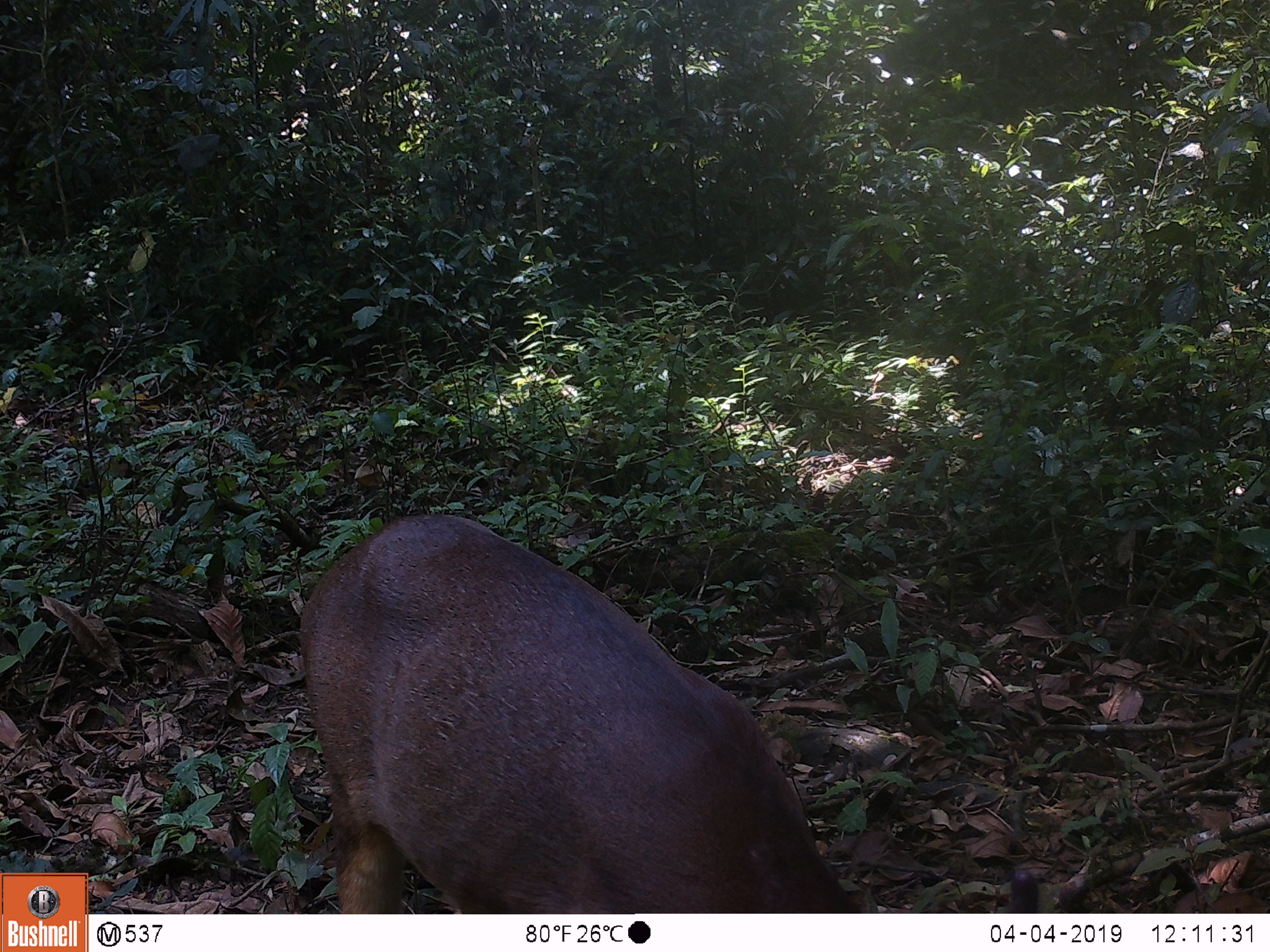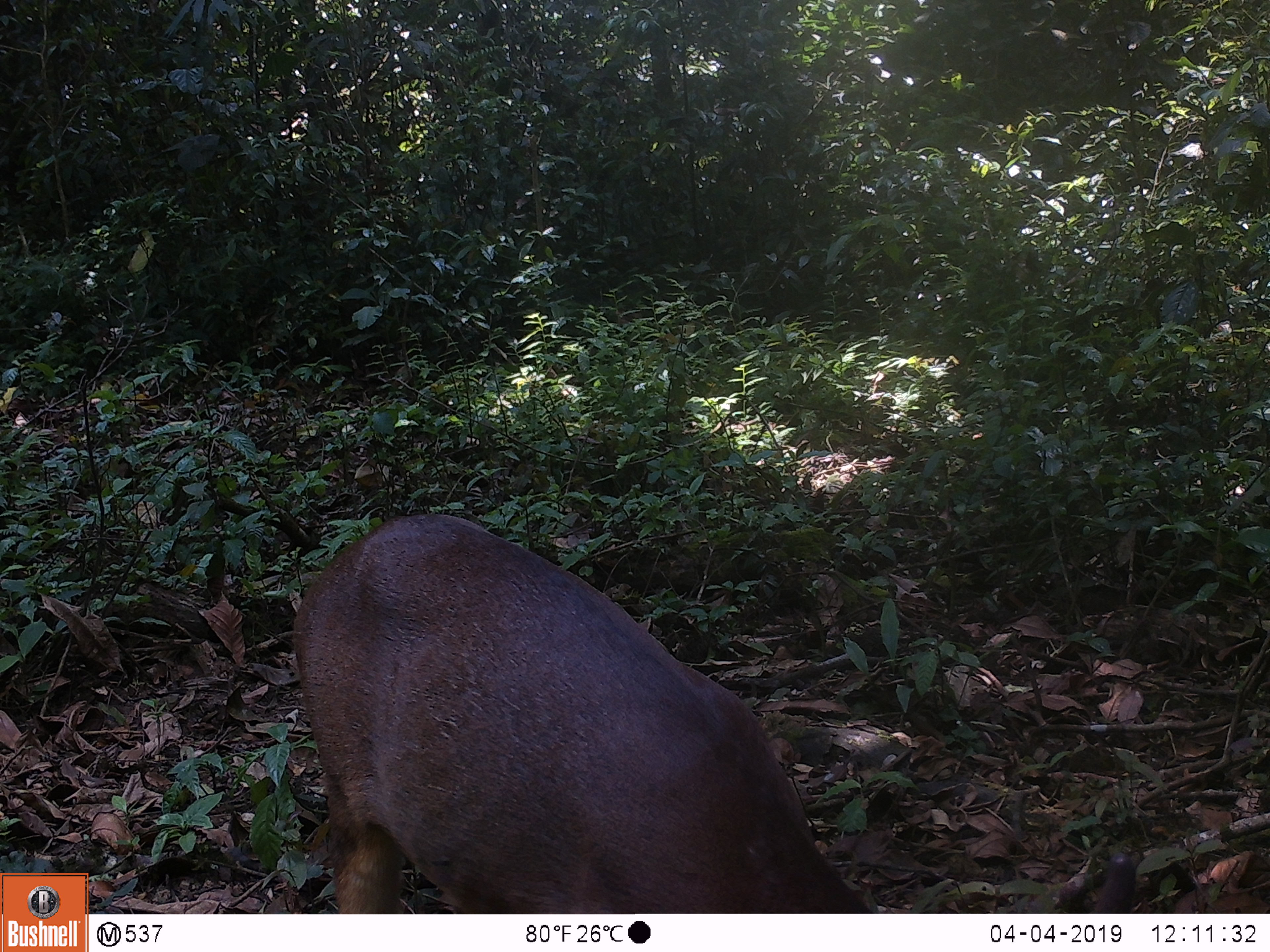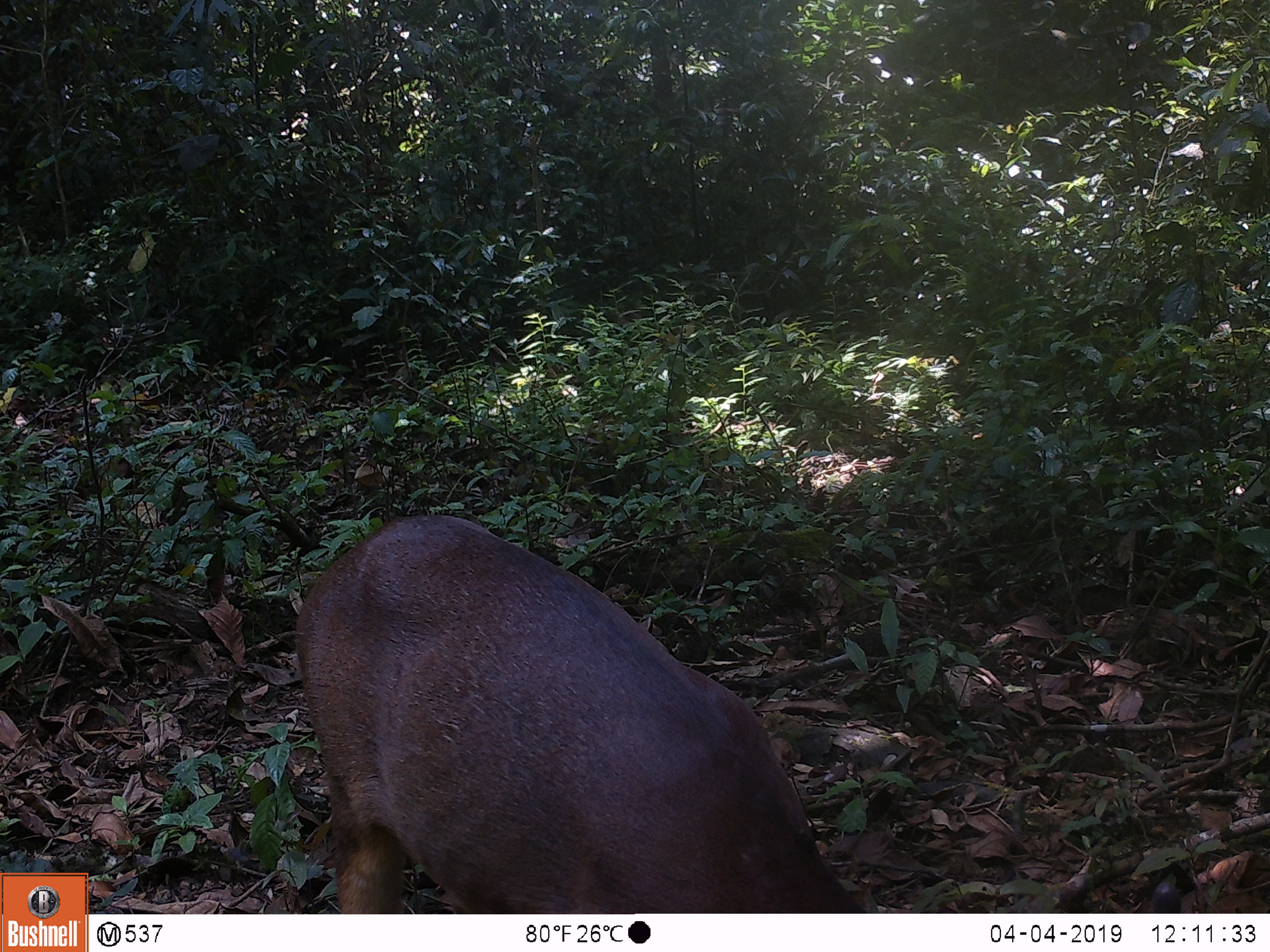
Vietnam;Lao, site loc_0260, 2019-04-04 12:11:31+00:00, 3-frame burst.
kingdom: Animalia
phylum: Chordata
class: Mammalia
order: Artiodactyla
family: Cervidae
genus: Muntiacus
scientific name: Muntiacus vuquangensis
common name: large-antlered muntjac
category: large antlered muntjac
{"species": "large antlered muntjac (large-antlered muntjac) (Muntiacus vuquangensis)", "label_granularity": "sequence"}